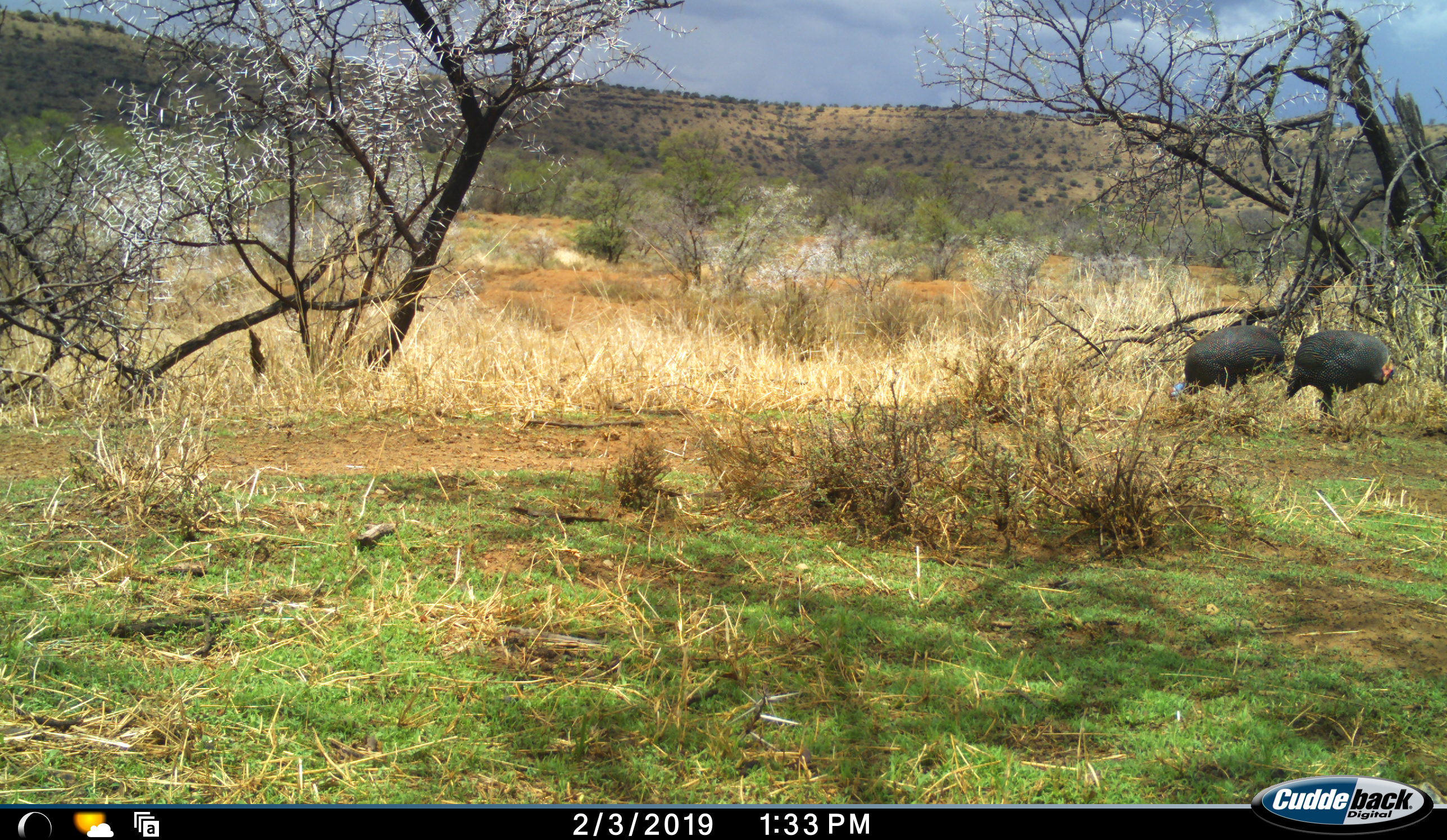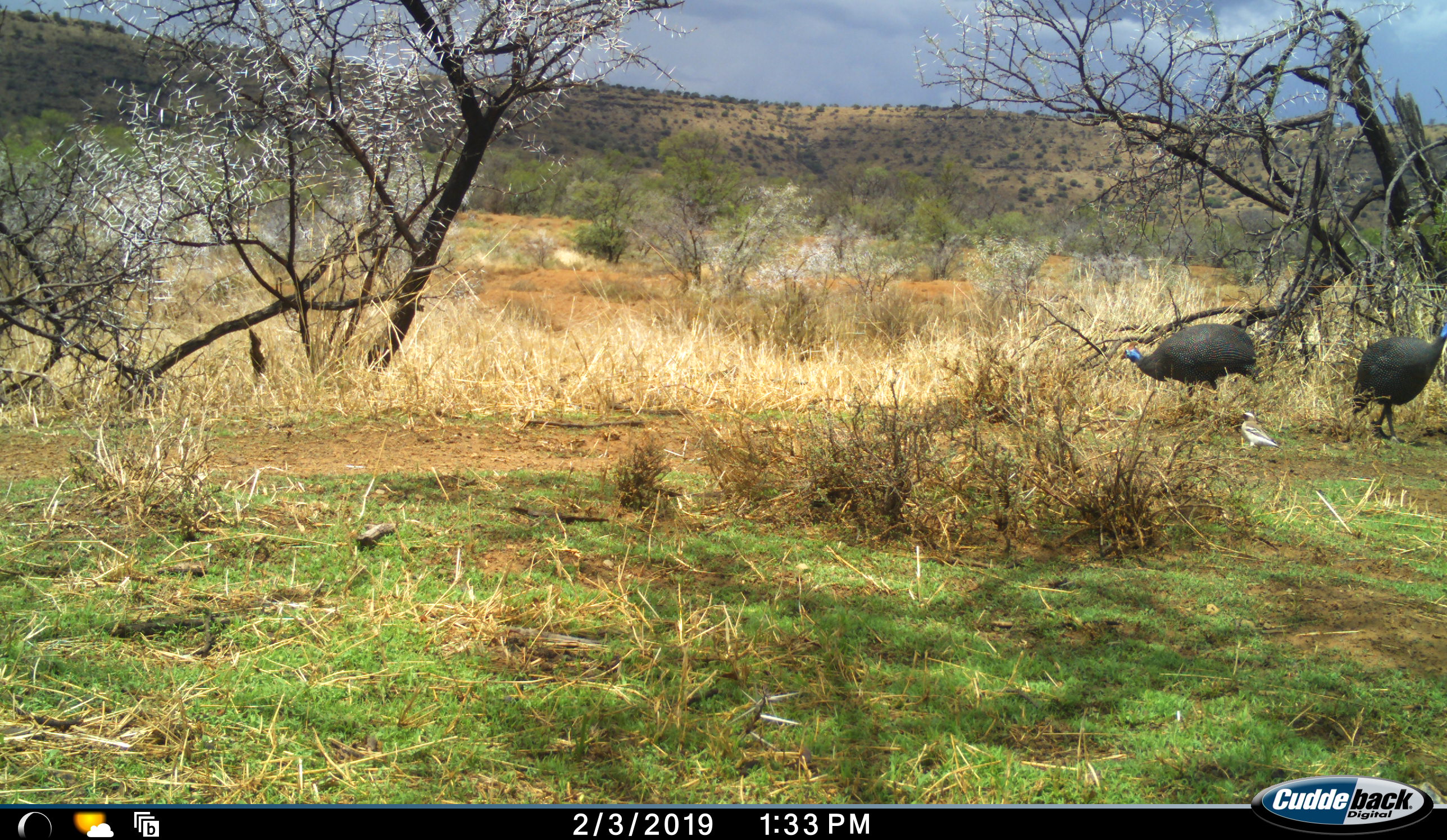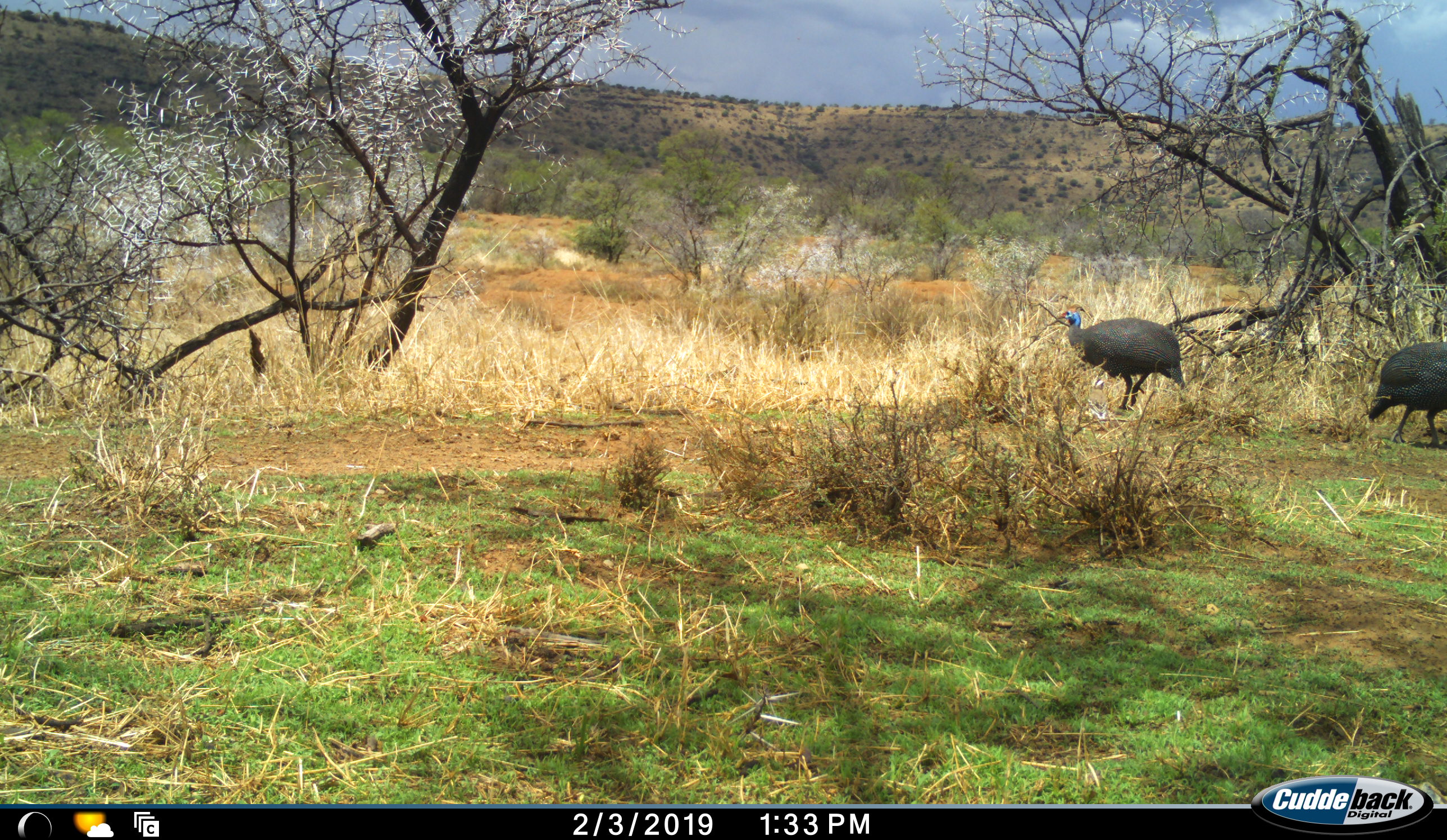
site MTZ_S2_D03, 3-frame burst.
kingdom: Animalia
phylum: Chordata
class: Aves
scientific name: Aves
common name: bird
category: birdother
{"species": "birdother (bird) (Aves)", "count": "3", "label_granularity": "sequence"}